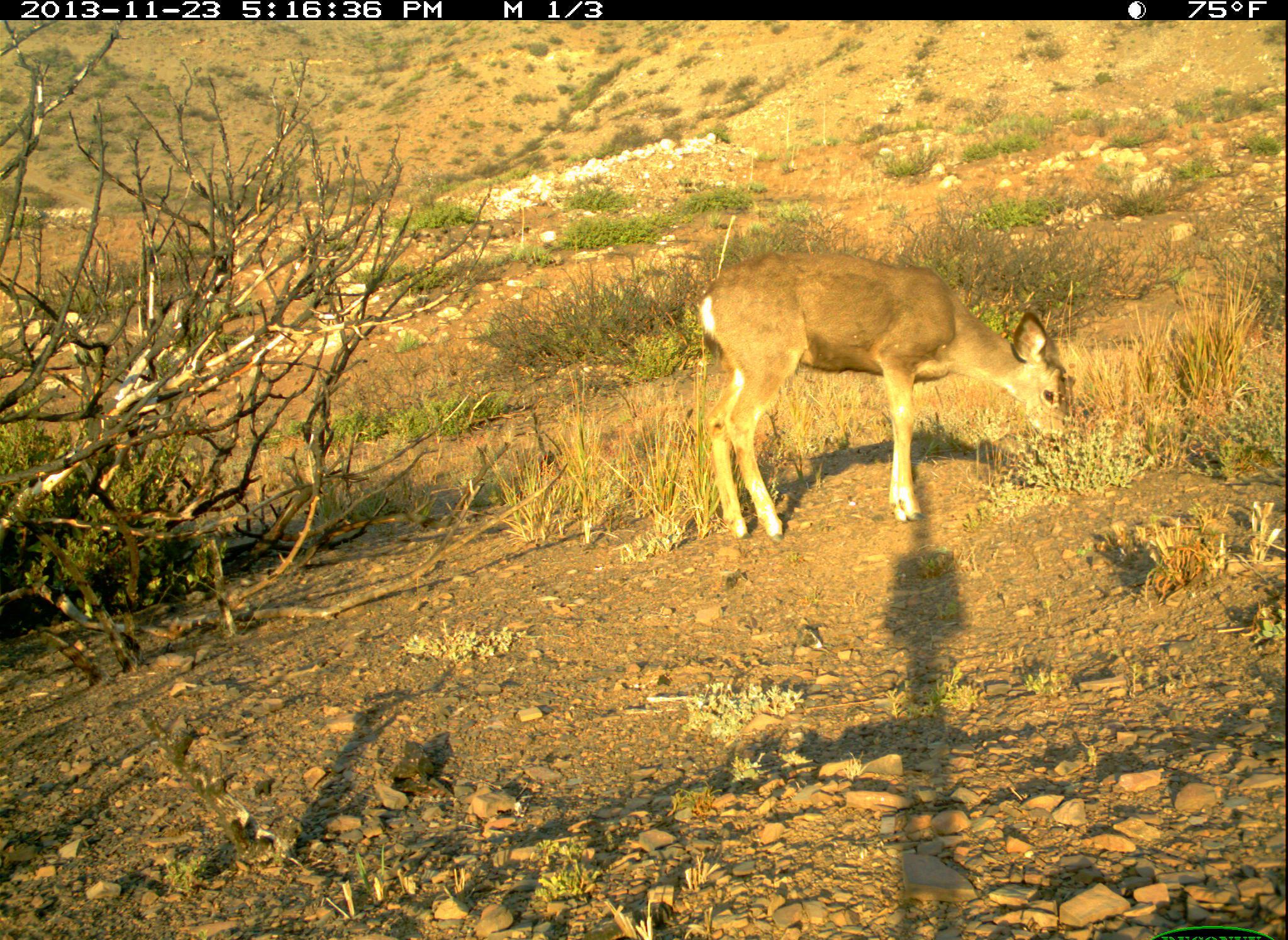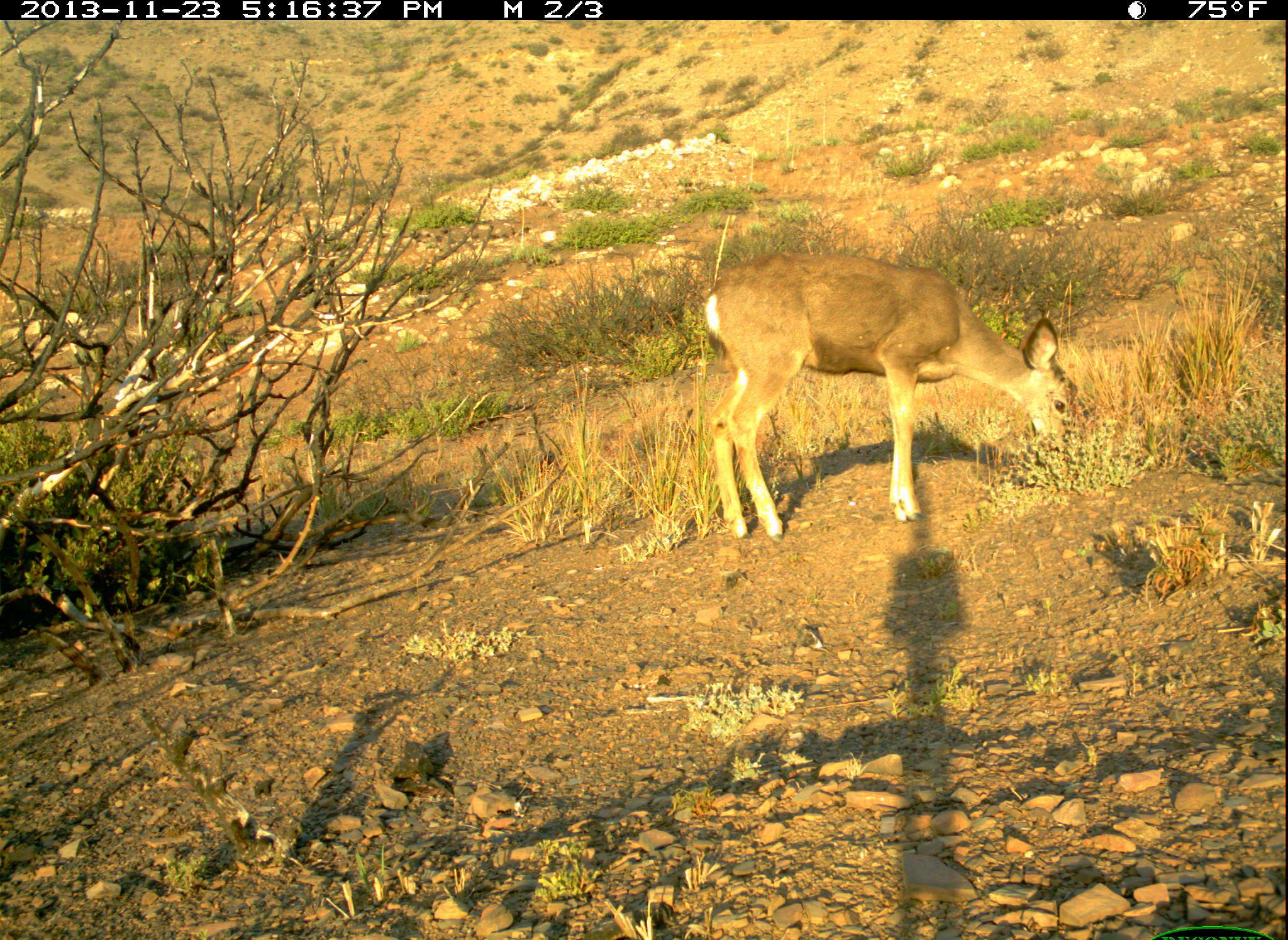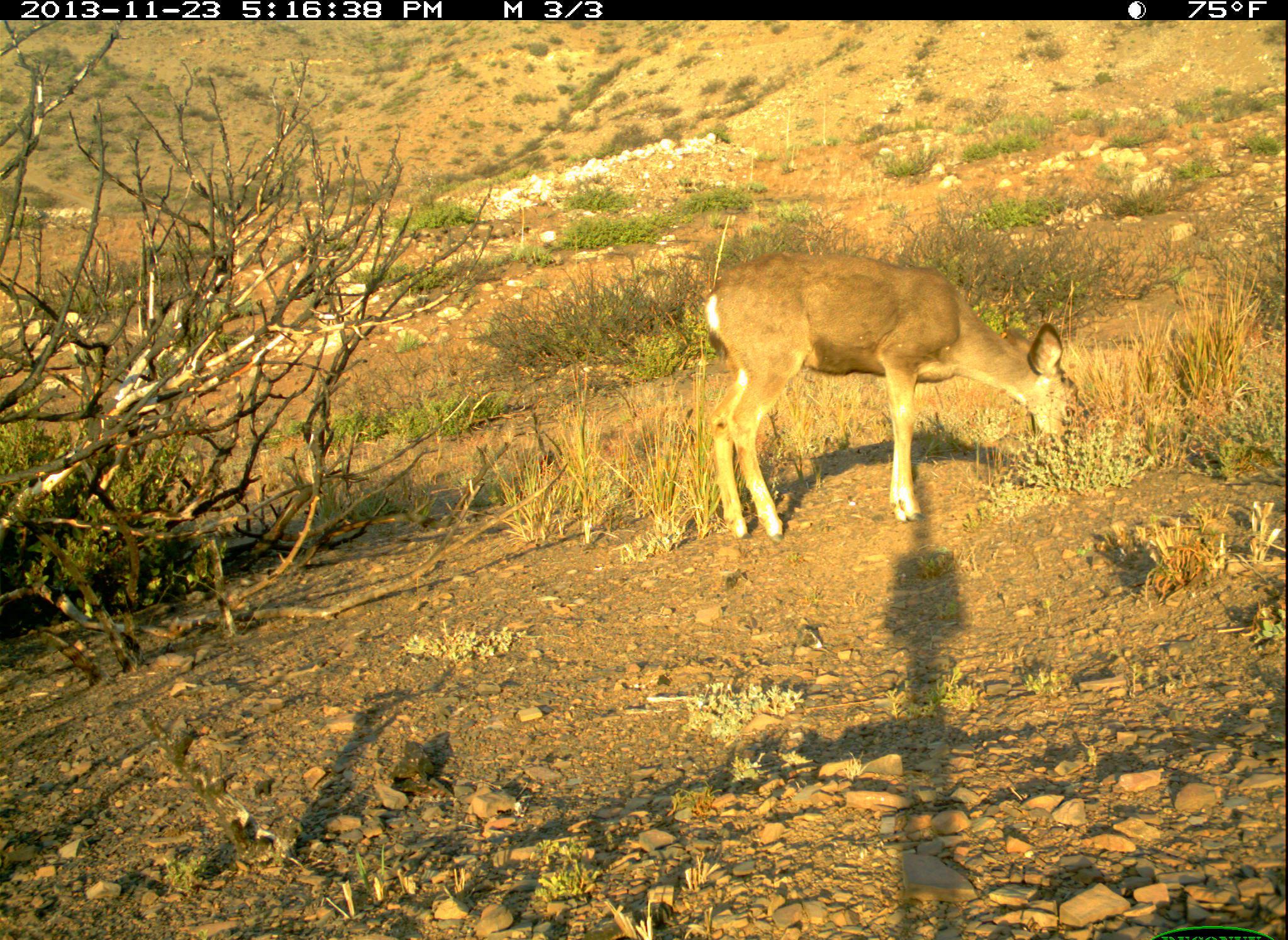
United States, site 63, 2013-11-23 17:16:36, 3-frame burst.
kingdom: Animalia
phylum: Chordata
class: Mammalia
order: Artiodactyla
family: Cervidae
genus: Odocoileus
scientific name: Odocoileus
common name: deer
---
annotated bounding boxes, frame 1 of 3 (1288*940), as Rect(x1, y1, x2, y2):
deer: Rect(697, 250, 1070, 540)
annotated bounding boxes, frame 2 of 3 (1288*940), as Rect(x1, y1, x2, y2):
deer: Rect(705, 250, 1079, 541)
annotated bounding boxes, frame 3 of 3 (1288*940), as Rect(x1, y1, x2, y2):
deer: Rect(701, 250, 1082, 544)